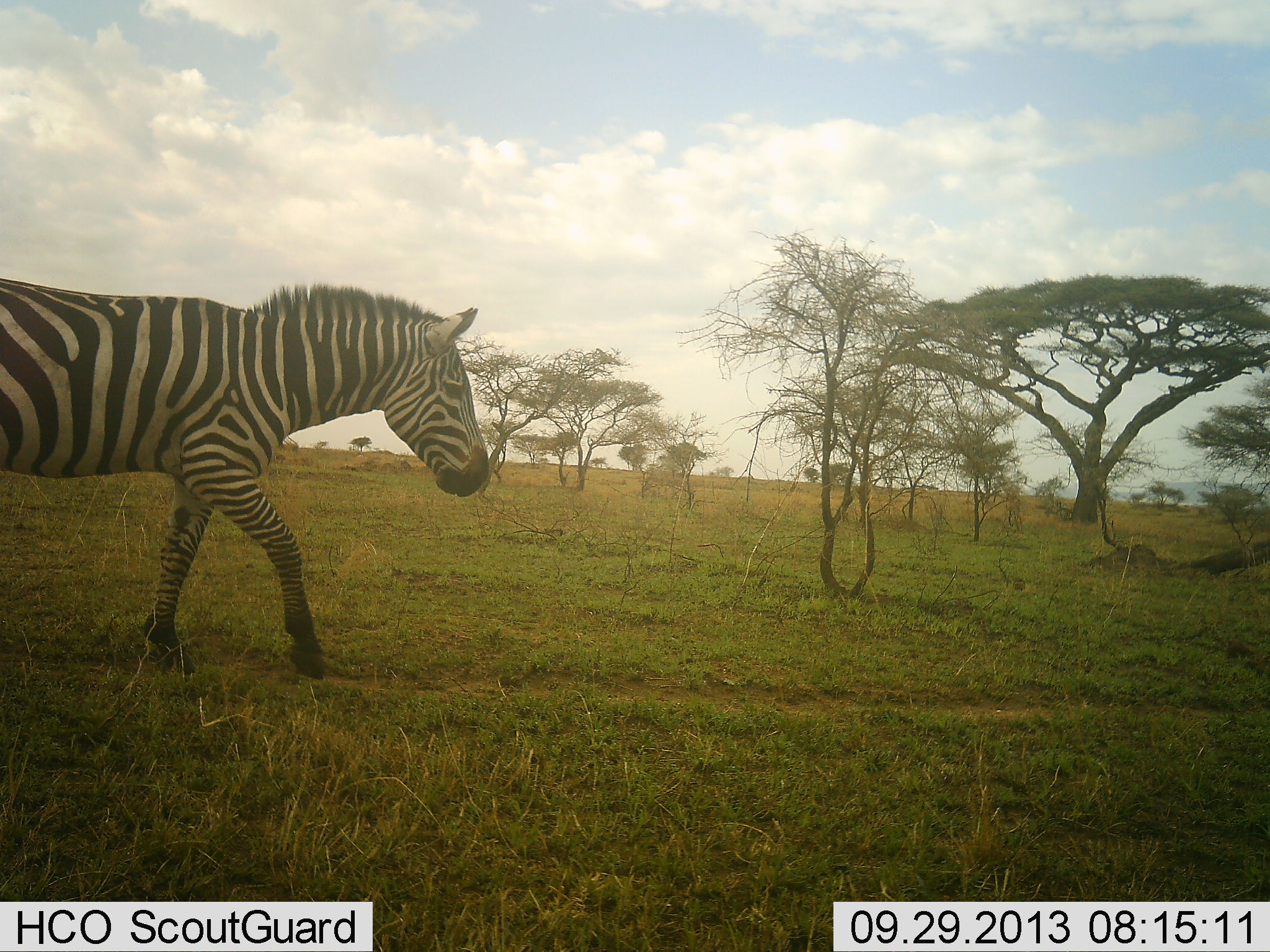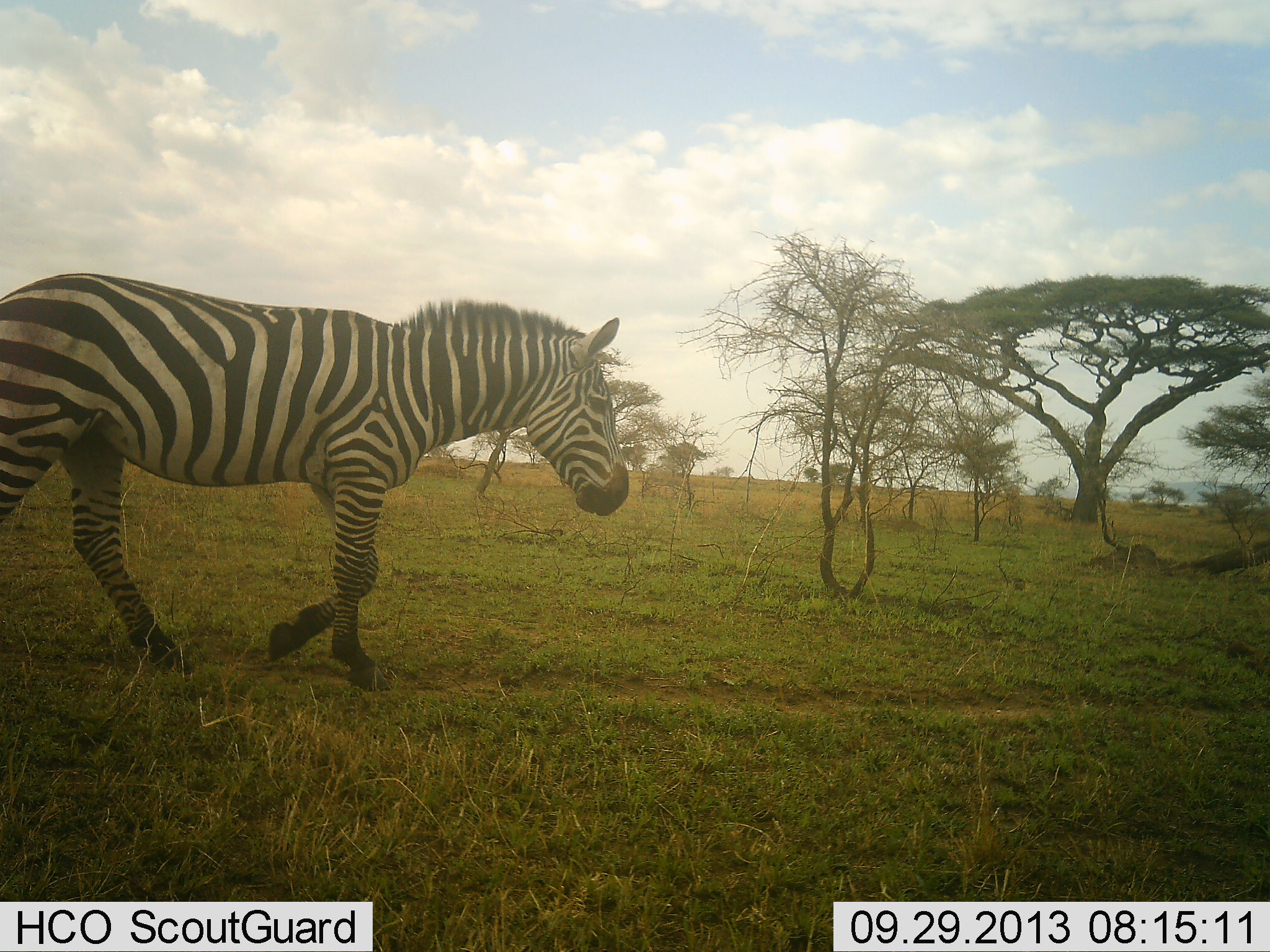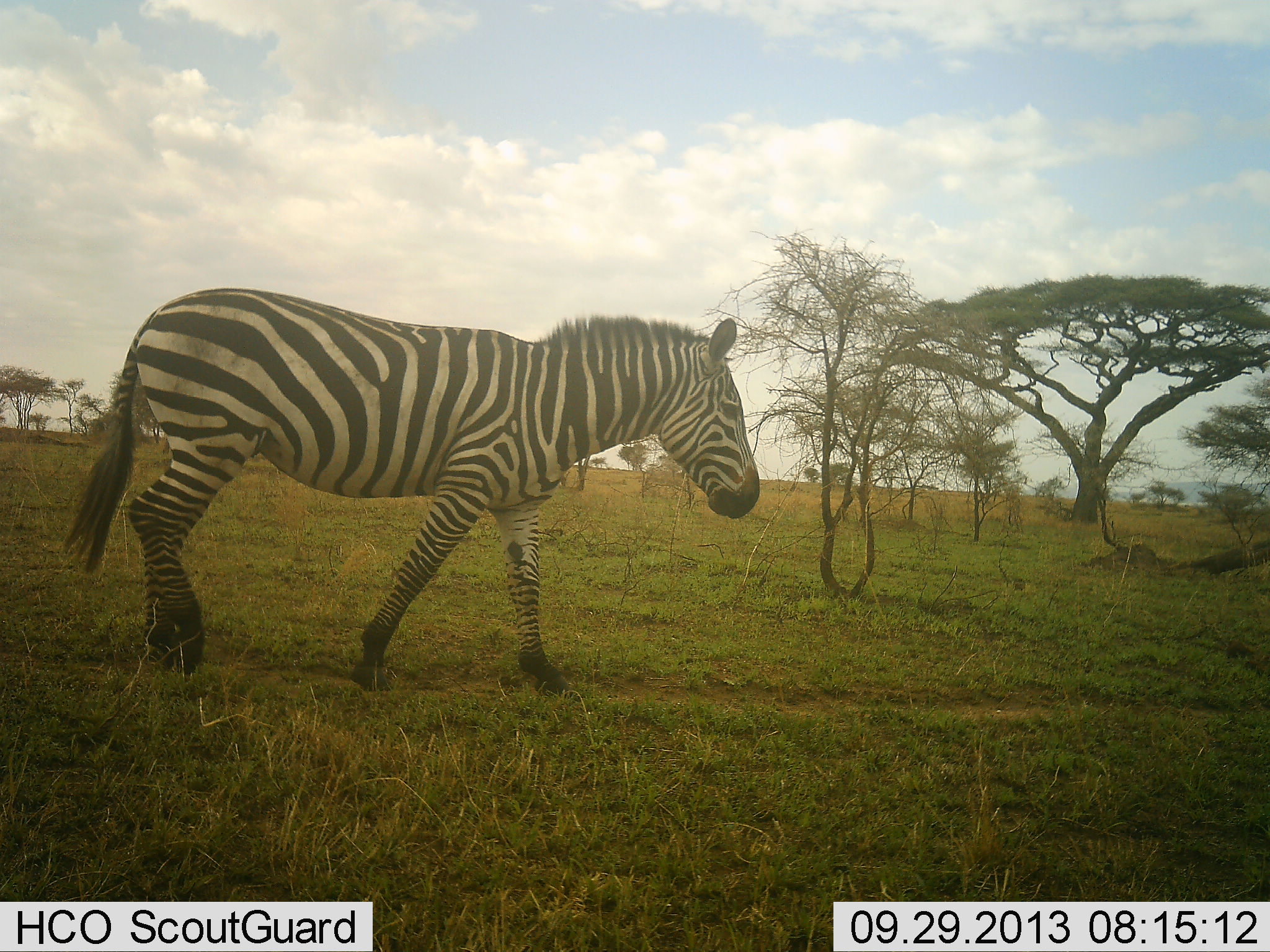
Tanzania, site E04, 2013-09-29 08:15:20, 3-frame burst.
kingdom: Animalia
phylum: Chordata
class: Mammalia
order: Perissodactyla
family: Equidae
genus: Equus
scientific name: Equus quagga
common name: plains zebra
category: zebra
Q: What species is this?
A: Zebra (plains zebra) (Equus quagga).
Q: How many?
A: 1.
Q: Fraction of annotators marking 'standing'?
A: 0%.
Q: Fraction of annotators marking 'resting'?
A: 0%.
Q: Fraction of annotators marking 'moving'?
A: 100%.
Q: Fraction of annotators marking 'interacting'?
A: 0%.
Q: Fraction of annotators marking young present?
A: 0%.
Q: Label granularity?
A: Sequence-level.